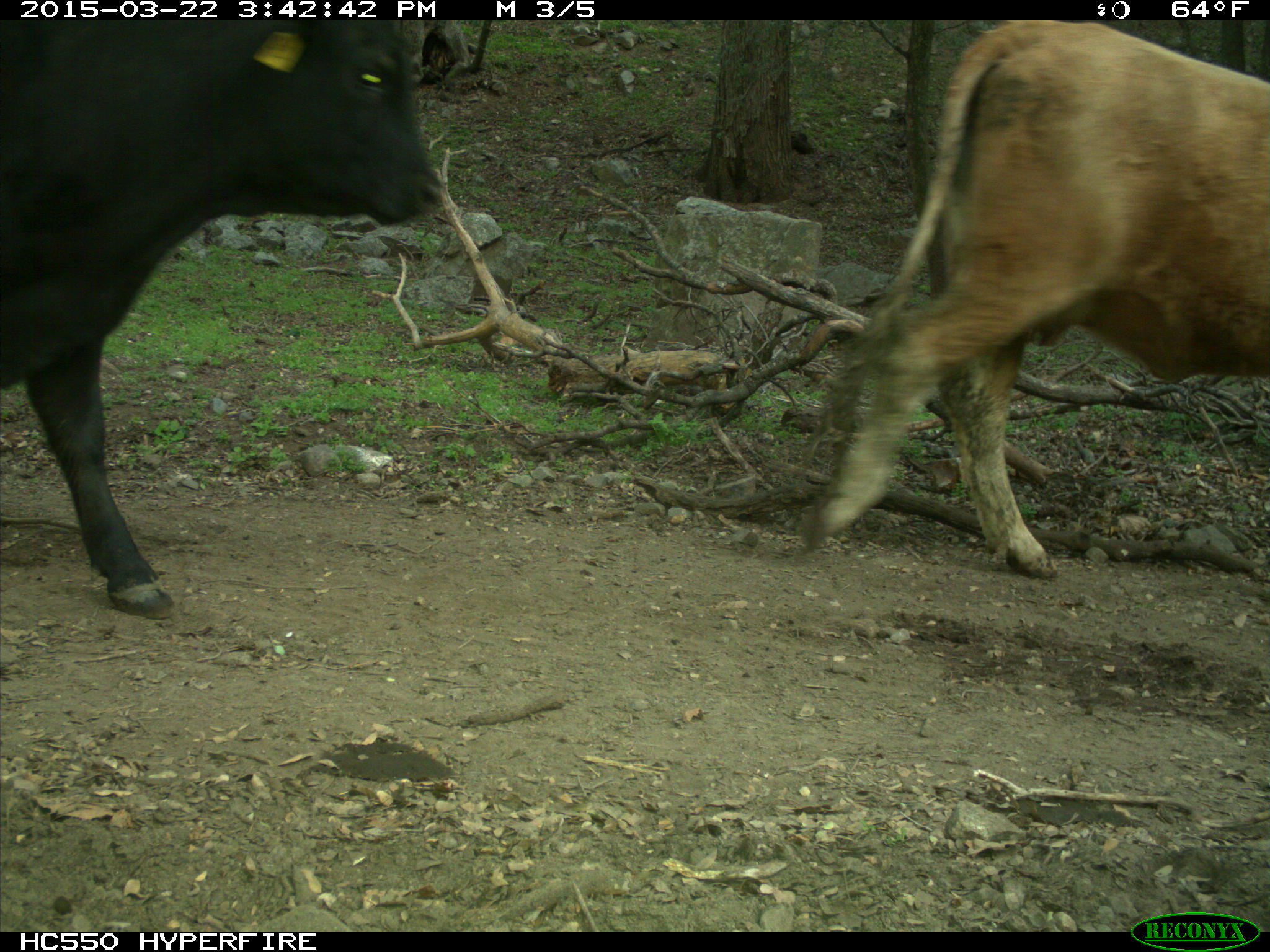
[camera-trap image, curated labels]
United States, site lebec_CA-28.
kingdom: Animalia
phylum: Chordata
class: Mammalia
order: Artiodactyla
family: Bovidae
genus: Bos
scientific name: Bos taurus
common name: domestic cow